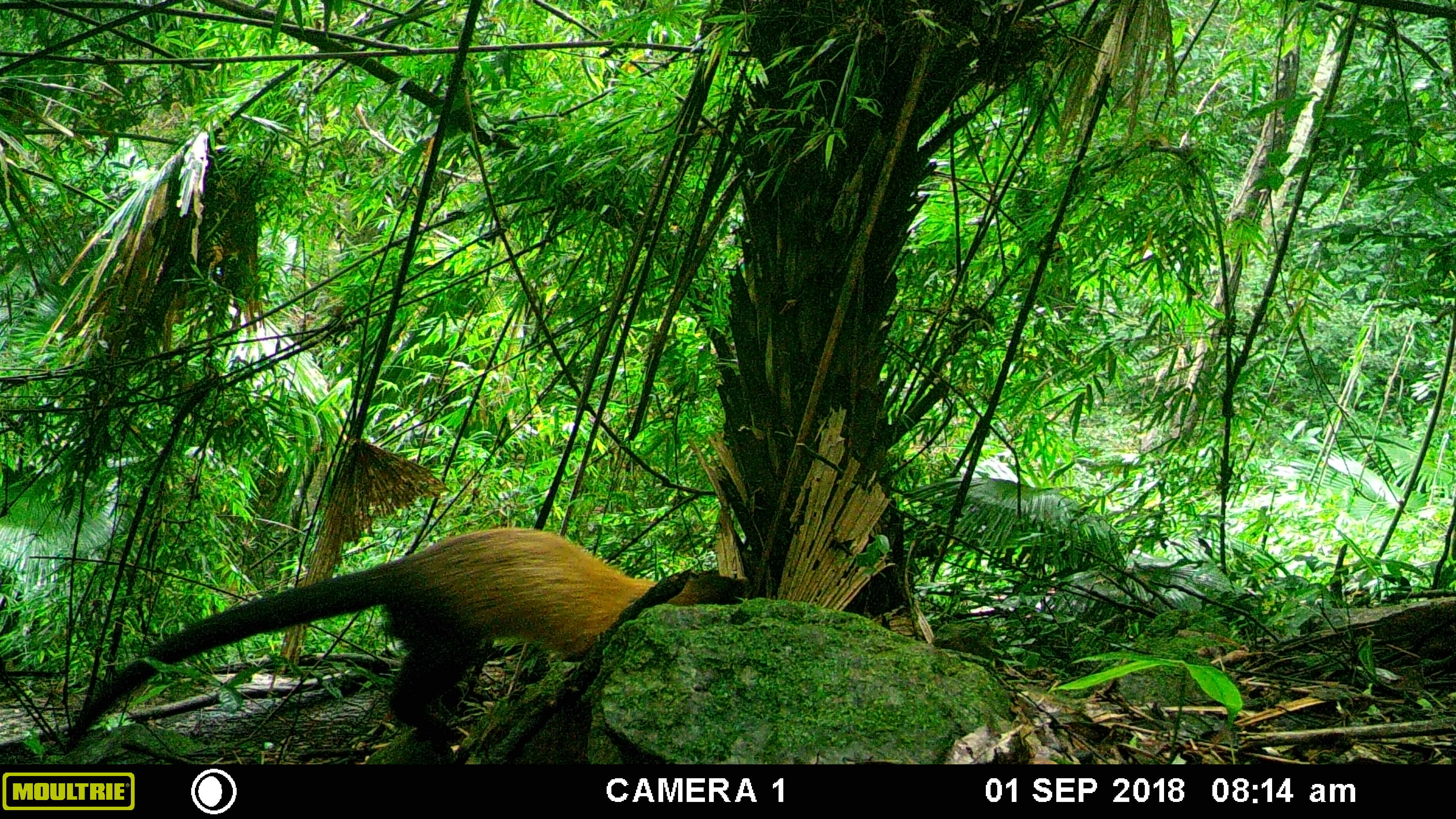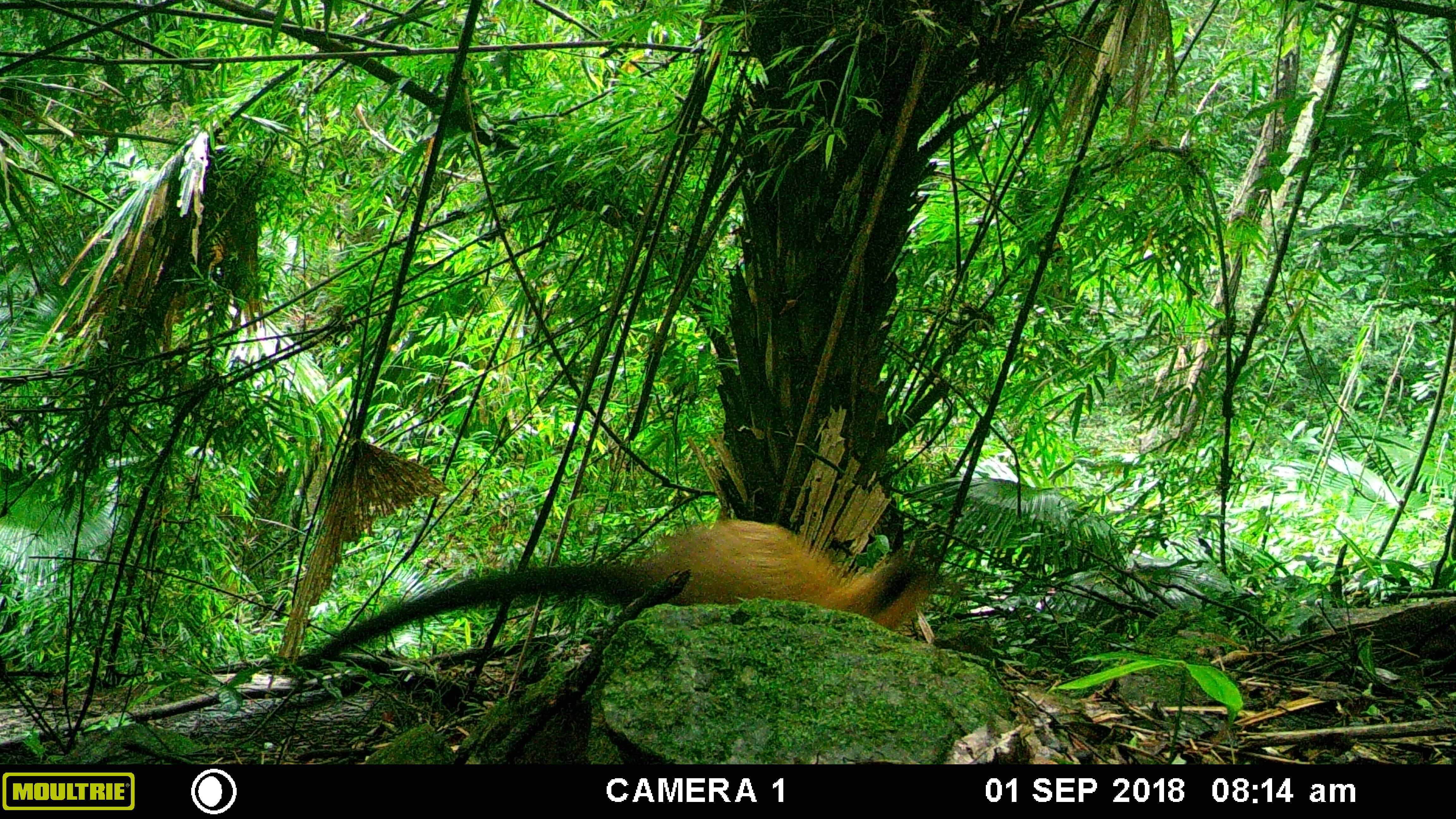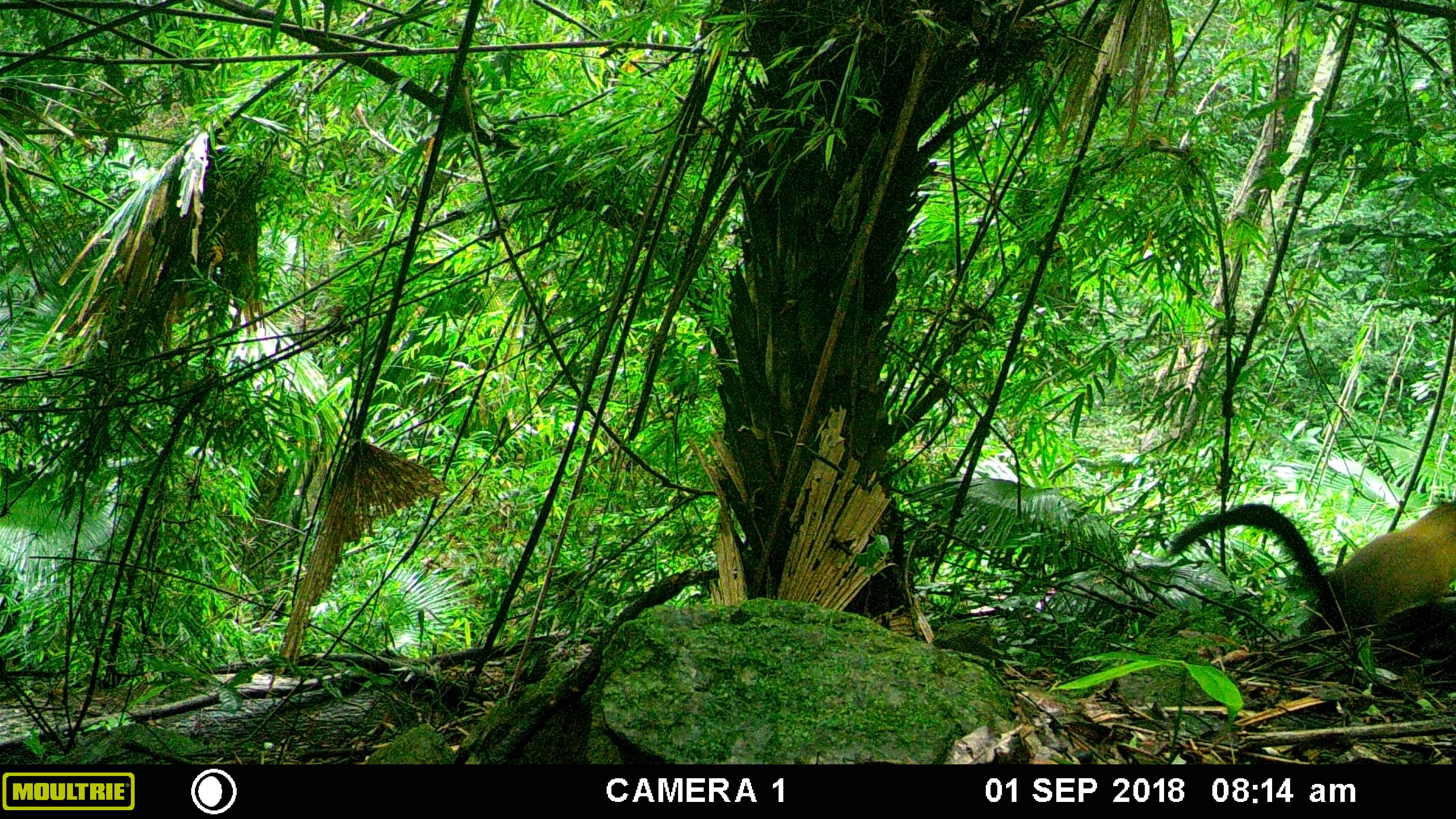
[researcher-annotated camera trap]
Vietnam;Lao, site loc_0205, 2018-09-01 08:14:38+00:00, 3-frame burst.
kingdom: Animalia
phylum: Chordata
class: Mammalia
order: Carnivora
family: Mustelidae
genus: Martes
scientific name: Martes flavigula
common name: yellow-throated marten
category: yellow throated marten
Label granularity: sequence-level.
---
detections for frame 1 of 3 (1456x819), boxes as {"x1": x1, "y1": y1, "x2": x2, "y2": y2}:
yellow throated marten: {"x1": 65, "y1": 527, "x2": 751, "y2": 744}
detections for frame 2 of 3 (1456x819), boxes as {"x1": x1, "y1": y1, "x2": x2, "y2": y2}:
yellow throated marten: {"x1": 310, "y1": 517, "x2": 939, "y2": 664}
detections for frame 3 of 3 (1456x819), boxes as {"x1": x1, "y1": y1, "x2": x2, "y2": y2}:
yellow throated marten: {"x1": 1170, "y1": 497, "x2": 1456, "y2": 634}